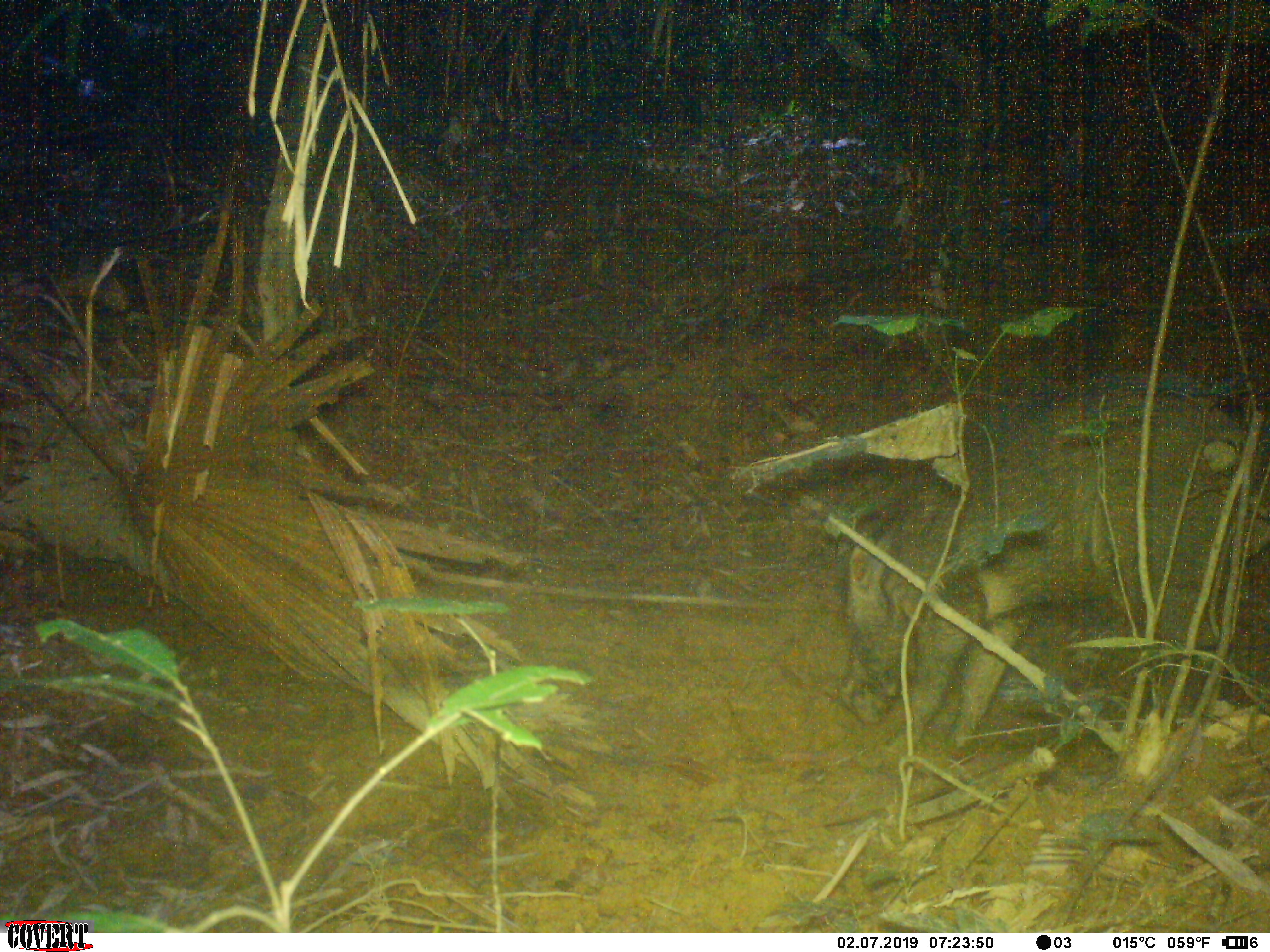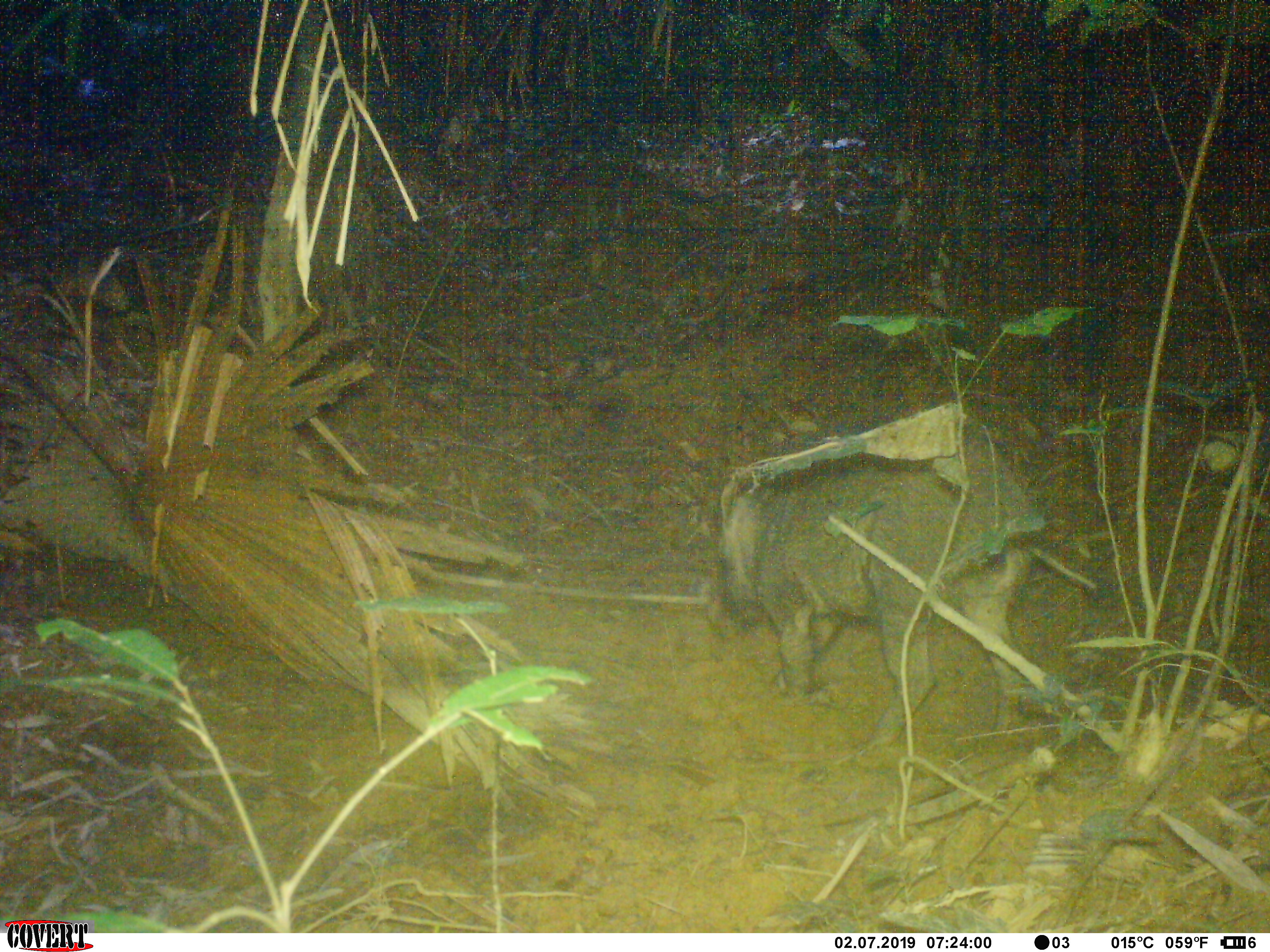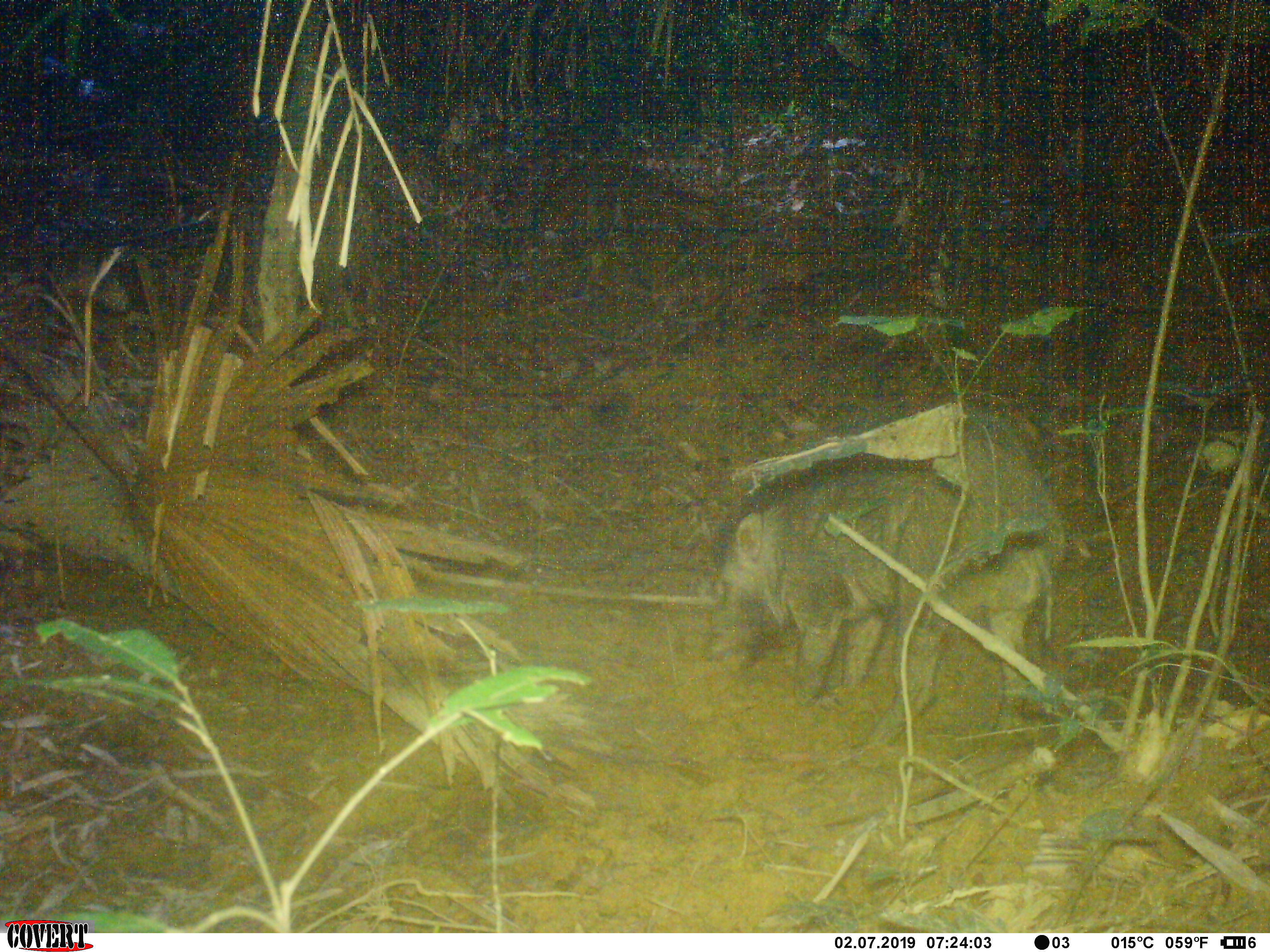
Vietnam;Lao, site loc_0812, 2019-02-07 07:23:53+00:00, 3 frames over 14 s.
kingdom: Animalia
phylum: Chordata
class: Mammalia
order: Artiodactyla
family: Suidae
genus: Sus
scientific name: Sus scrofa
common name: eurasian wild pig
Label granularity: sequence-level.